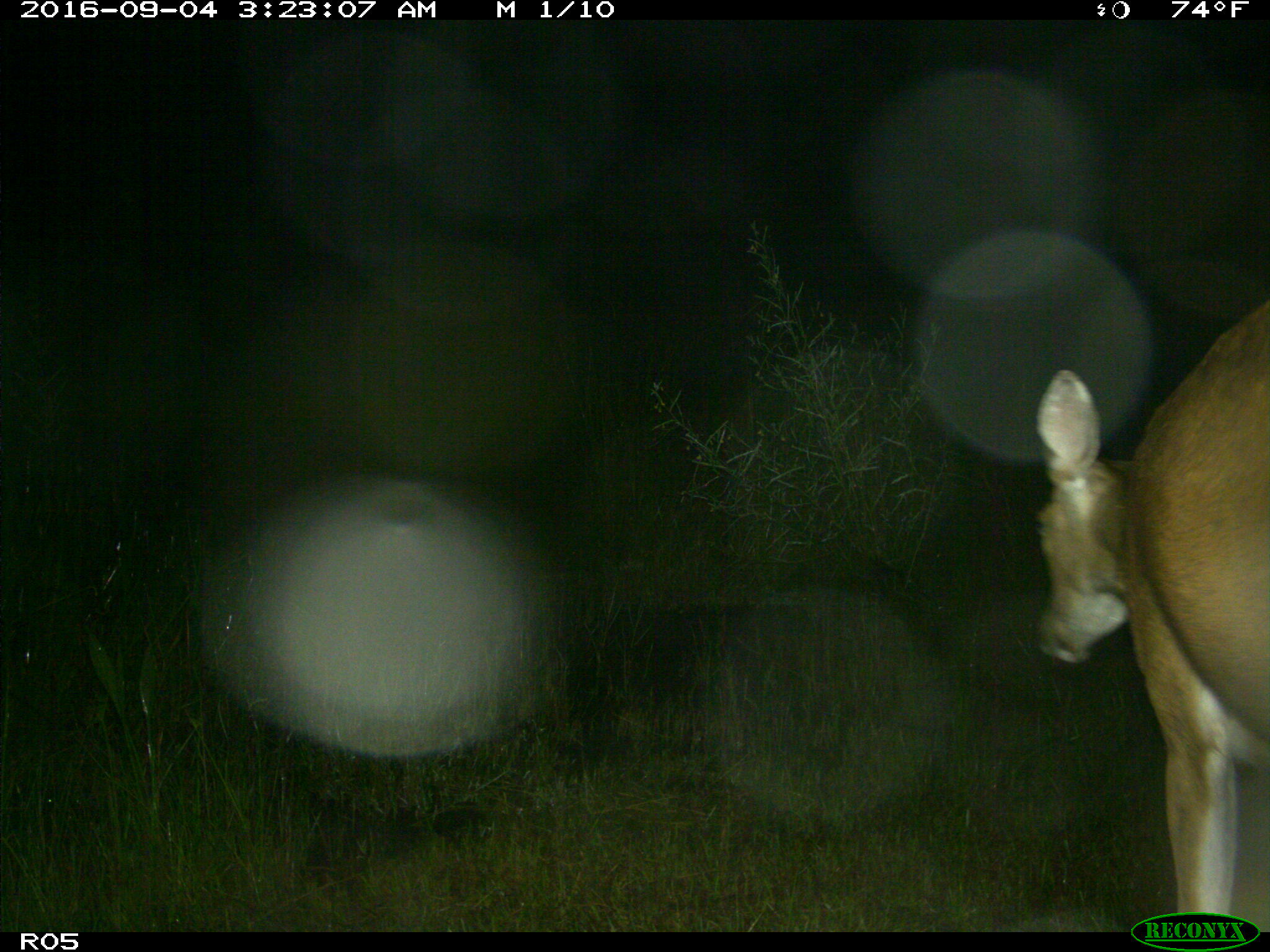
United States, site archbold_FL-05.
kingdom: Animalia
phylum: Chordata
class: Mammalia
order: Artiodactyla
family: Cervidae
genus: Odocoileus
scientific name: Odocoileus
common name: deer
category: unidentified deer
Unidentified deer (deer) (Odocoileus).